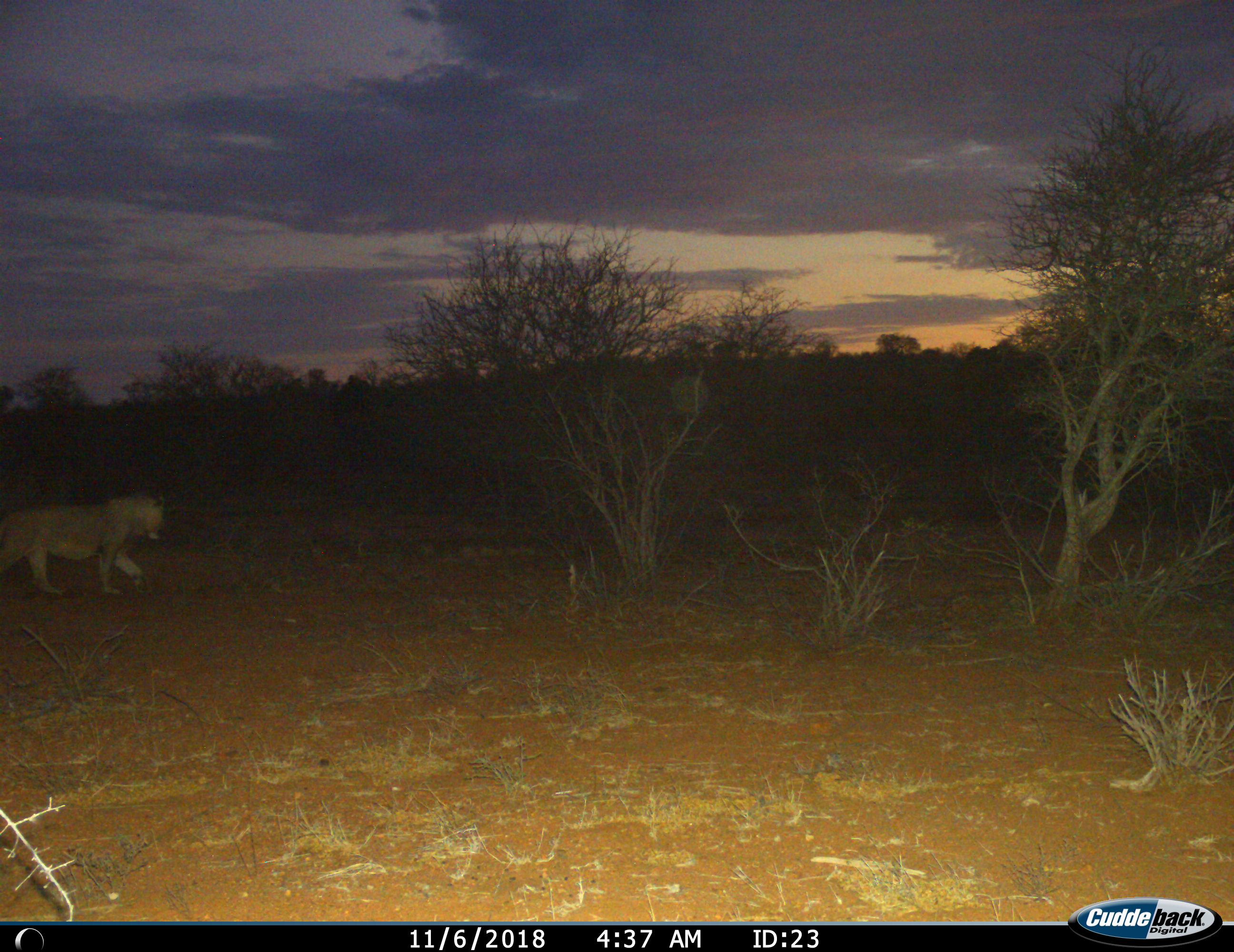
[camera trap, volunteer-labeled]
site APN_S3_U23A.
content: unidentified animal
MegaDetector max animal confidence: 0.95